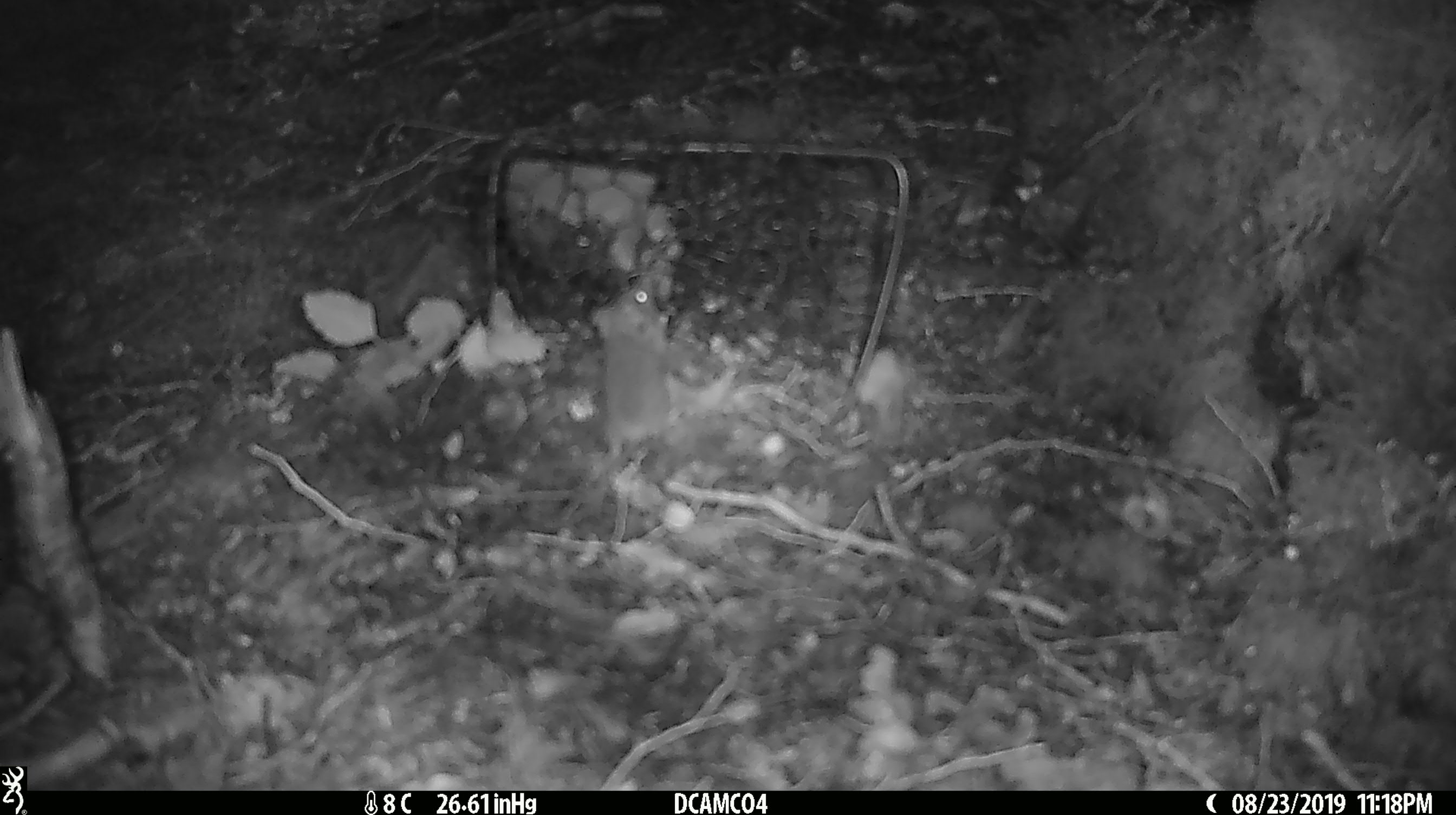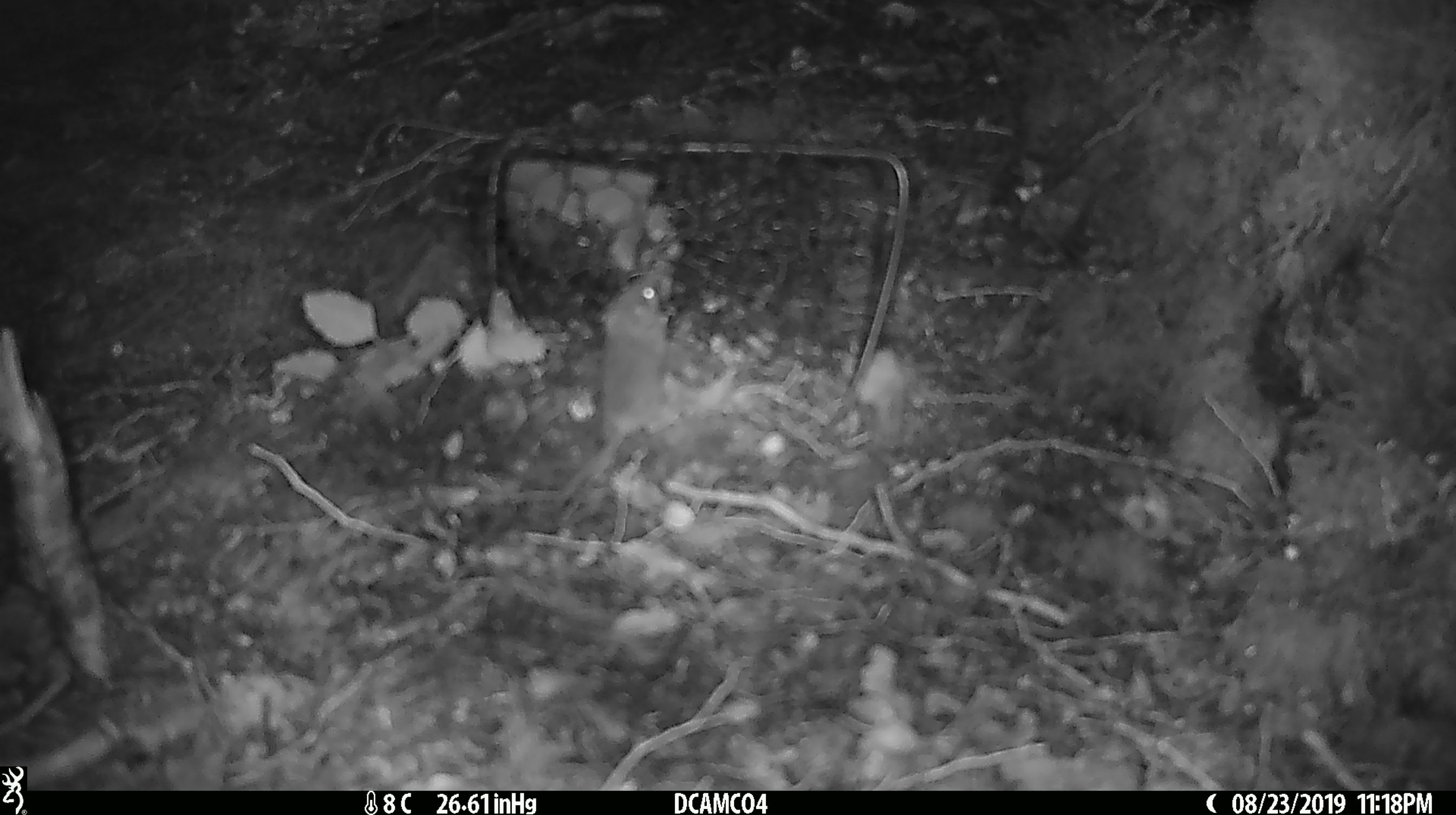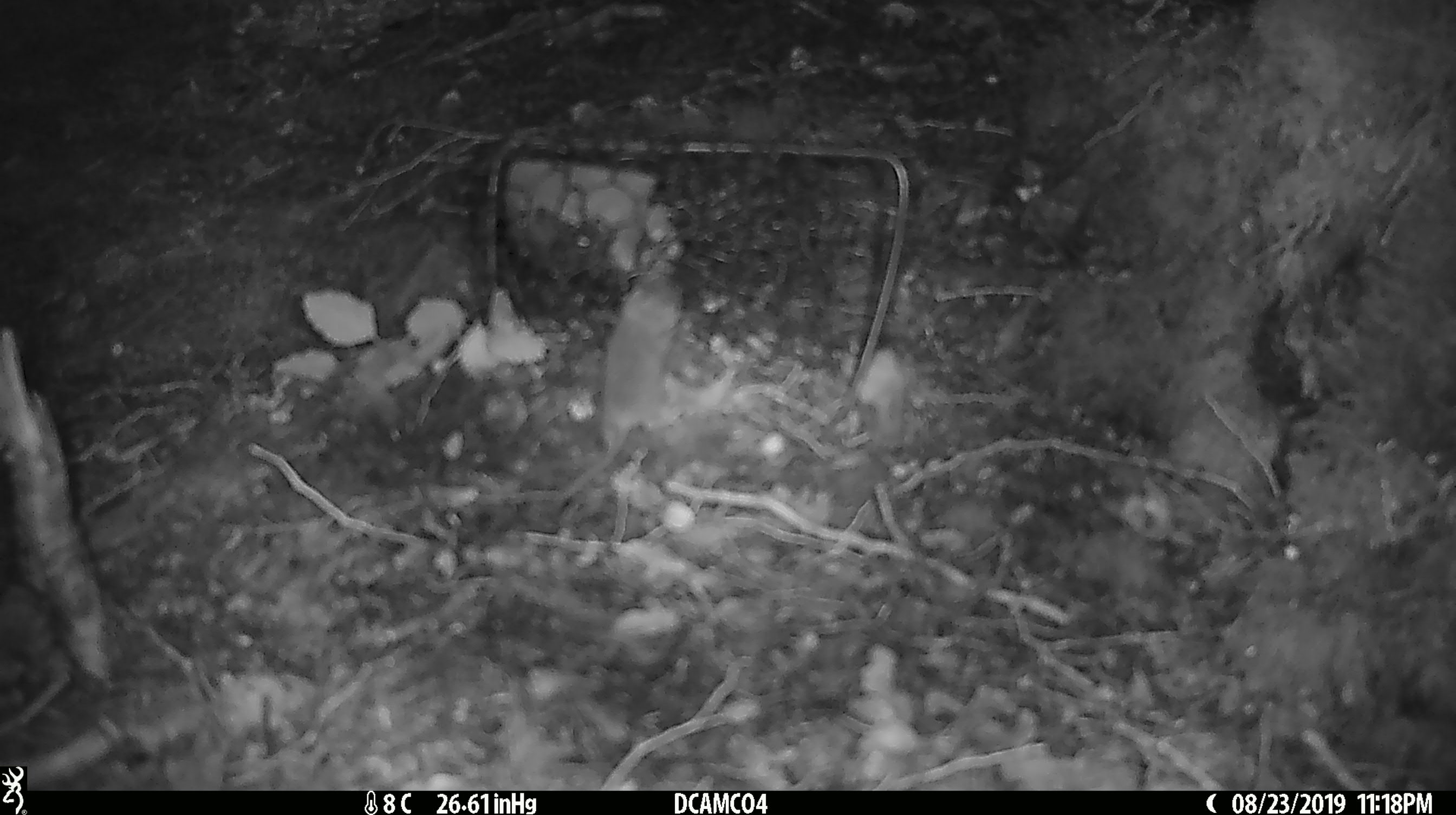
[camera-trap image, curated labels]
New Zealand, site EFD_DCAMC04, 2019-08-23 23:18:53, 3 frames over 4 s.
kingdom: Animalia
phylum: Chordata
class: Mammalia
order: Rodentia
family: Muridae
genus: Mus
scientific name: Mus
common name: mouse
Mouse (Mus).